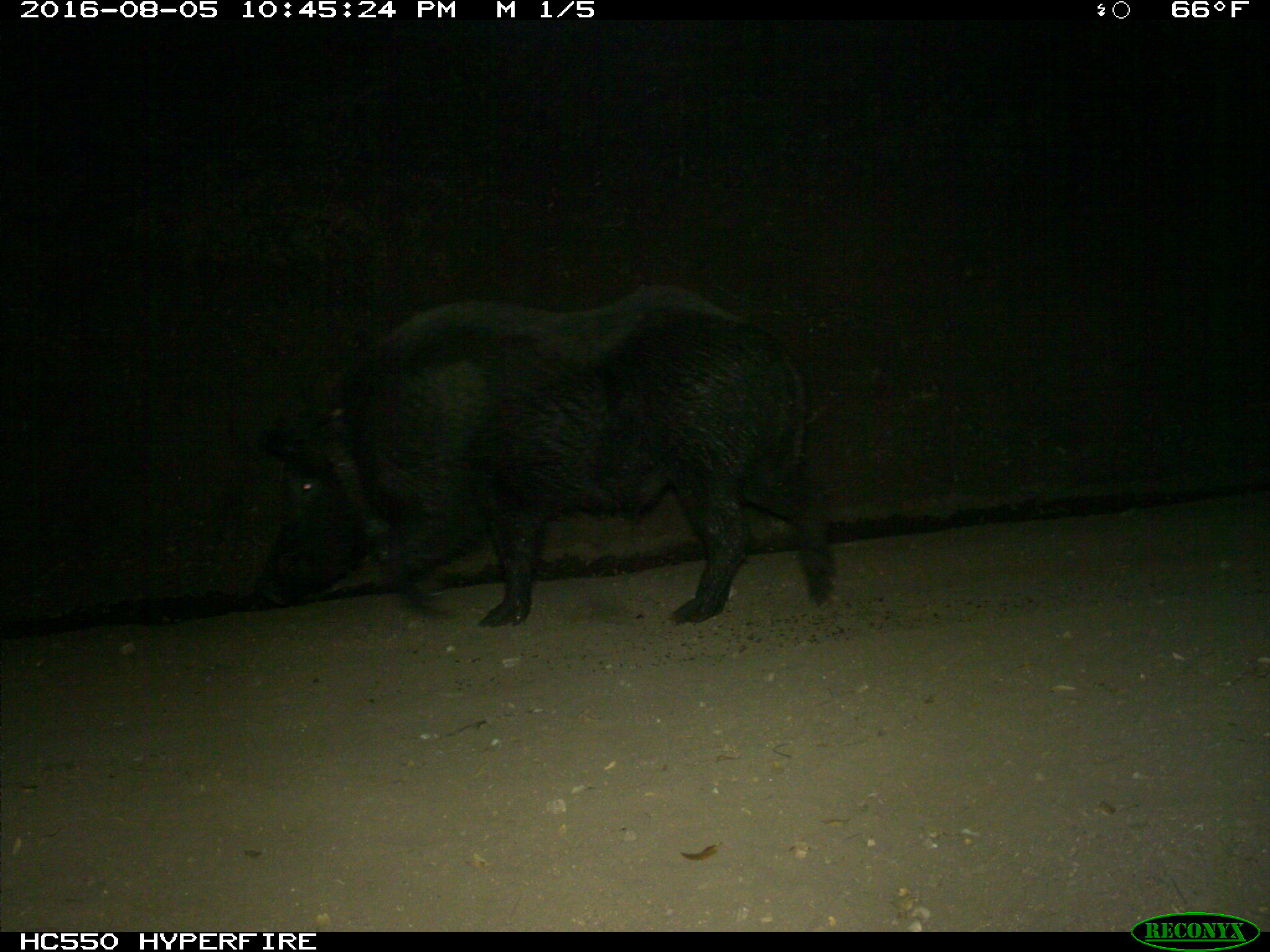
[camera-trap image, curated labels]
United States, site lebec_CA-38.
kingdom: Animalia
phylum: Chordata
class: Mammalia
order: Artiodactyla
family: Suidae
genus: Sus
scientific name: Sus scrofa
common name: wild boar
Sus scrofa (wild boar).